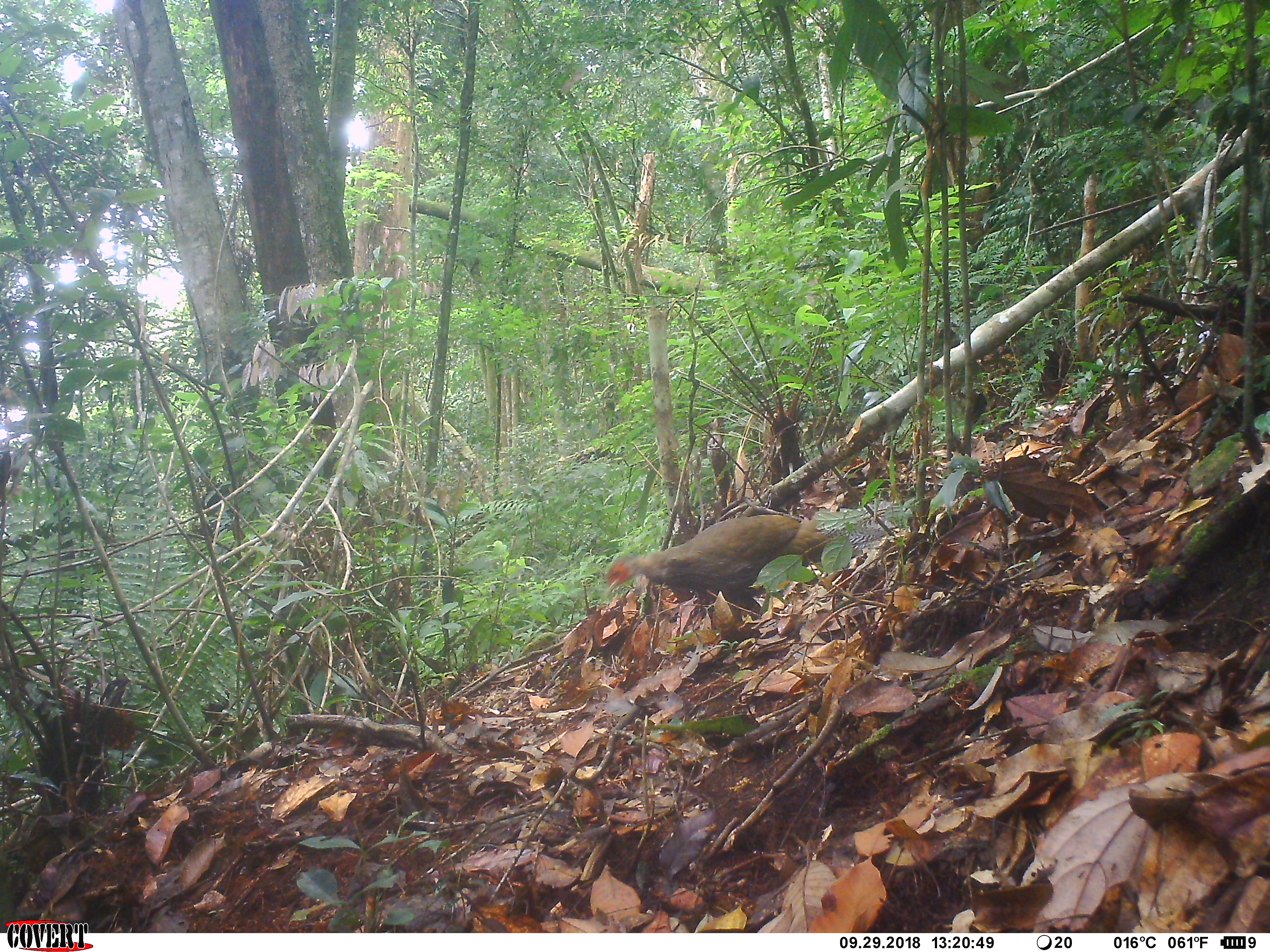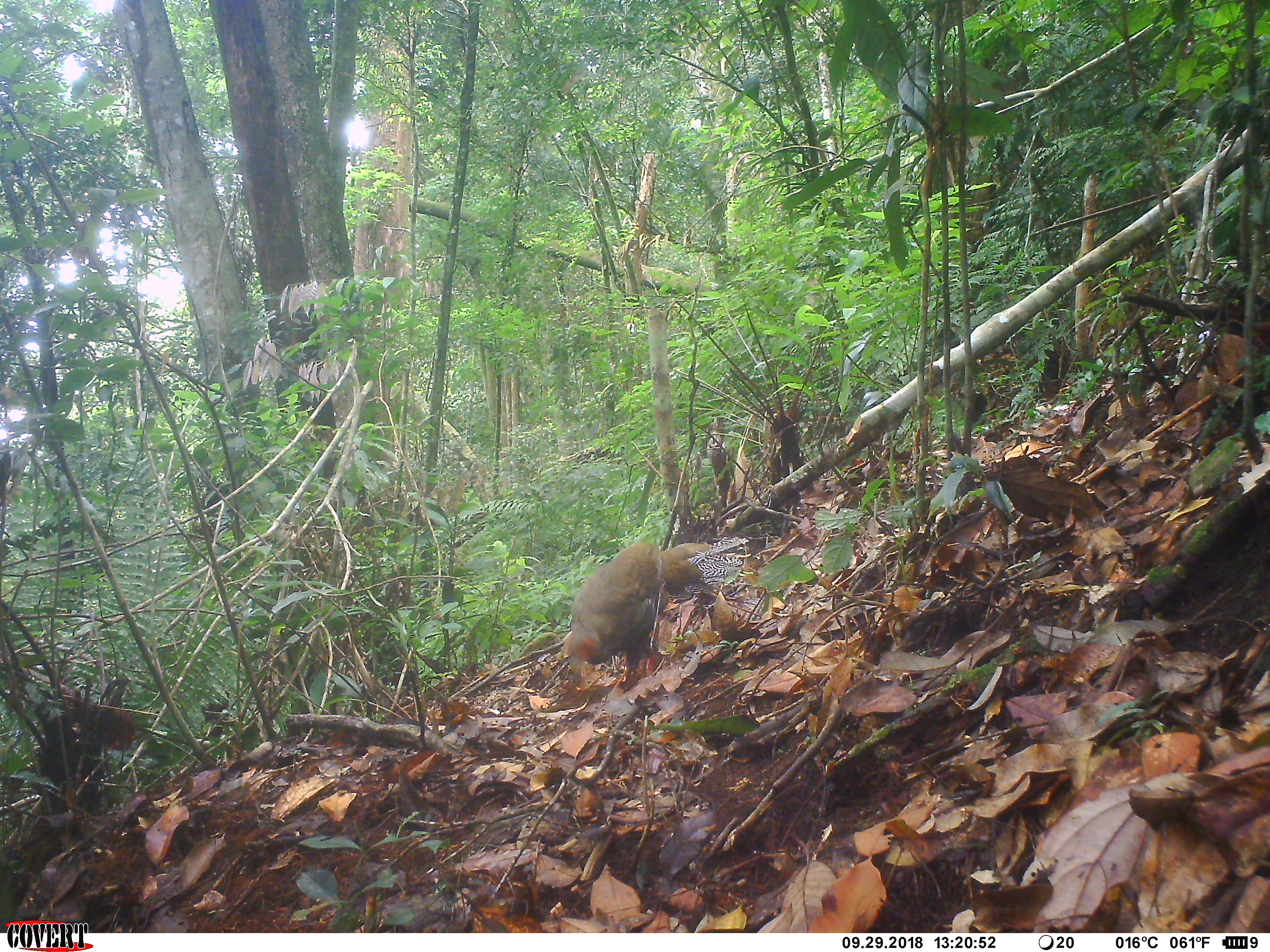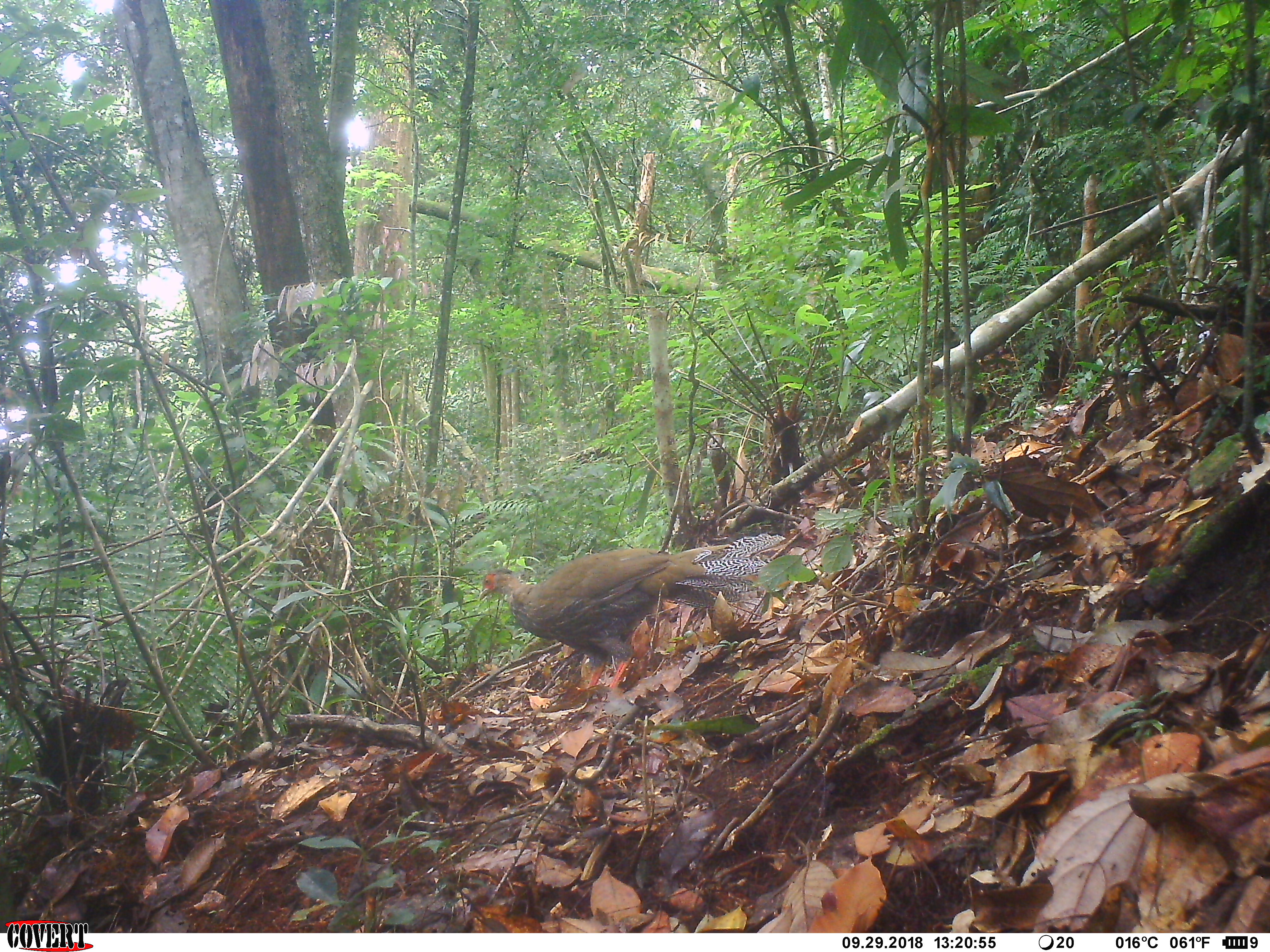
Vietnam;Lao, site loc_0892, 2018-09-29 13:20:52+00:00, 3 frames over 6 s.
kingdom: Animalia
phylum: Chordata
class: Aves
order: Galliformes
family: Phasianidae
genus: Lophura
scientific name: Lophura nycthemera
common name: silver pheasant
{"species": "silver pheasant (Lophura nycthemera)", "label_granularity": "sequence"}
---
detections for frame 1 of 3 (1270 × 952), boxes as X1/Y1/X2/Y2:
silver pheasant: 603/513/834/606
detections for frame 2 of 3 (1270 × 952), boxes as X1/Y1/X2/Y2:
silver pheasant: 561/541/727/681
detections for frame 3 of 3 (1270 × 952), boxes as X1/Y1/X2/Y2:
silver pheasant: 478/532/787/702